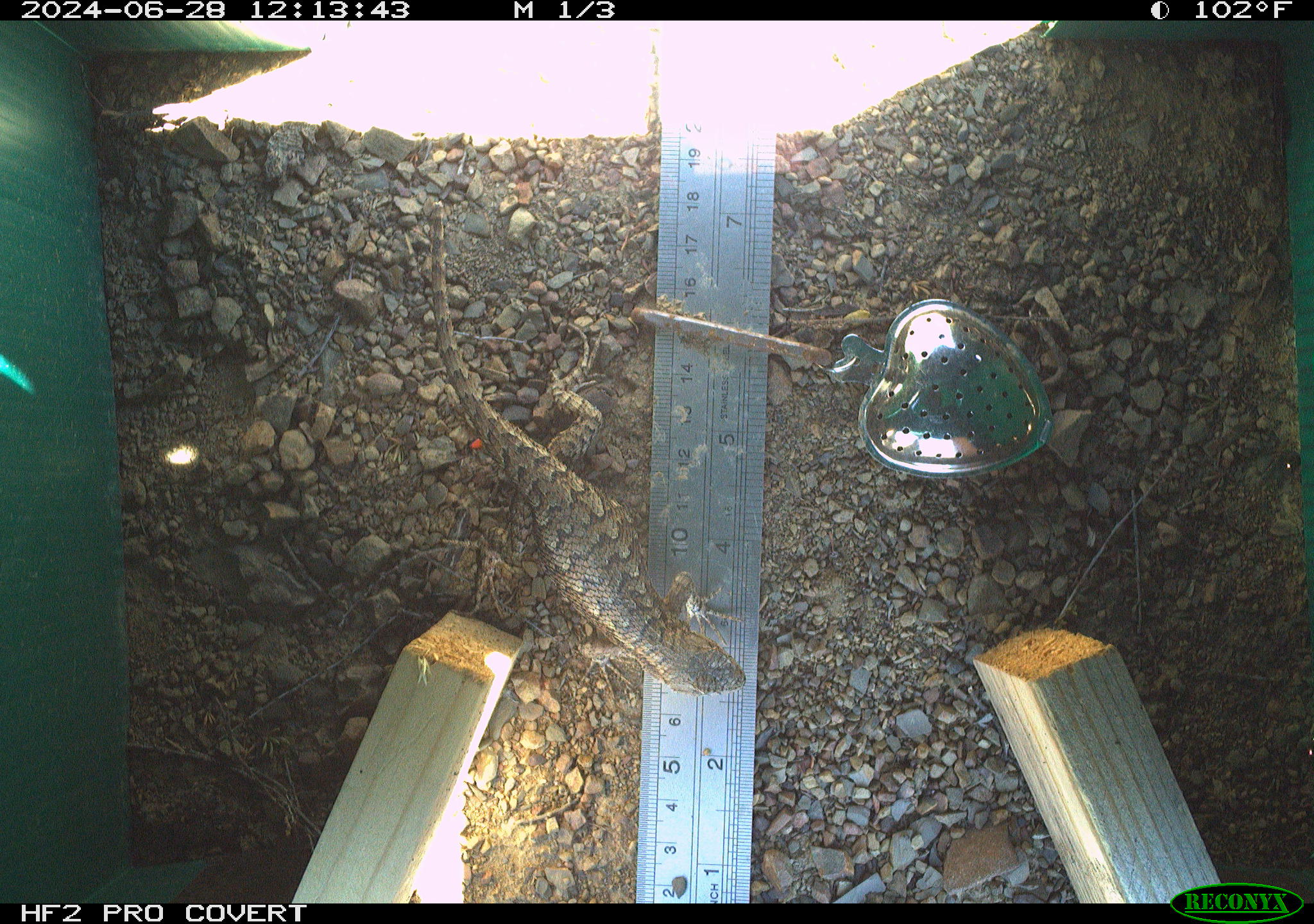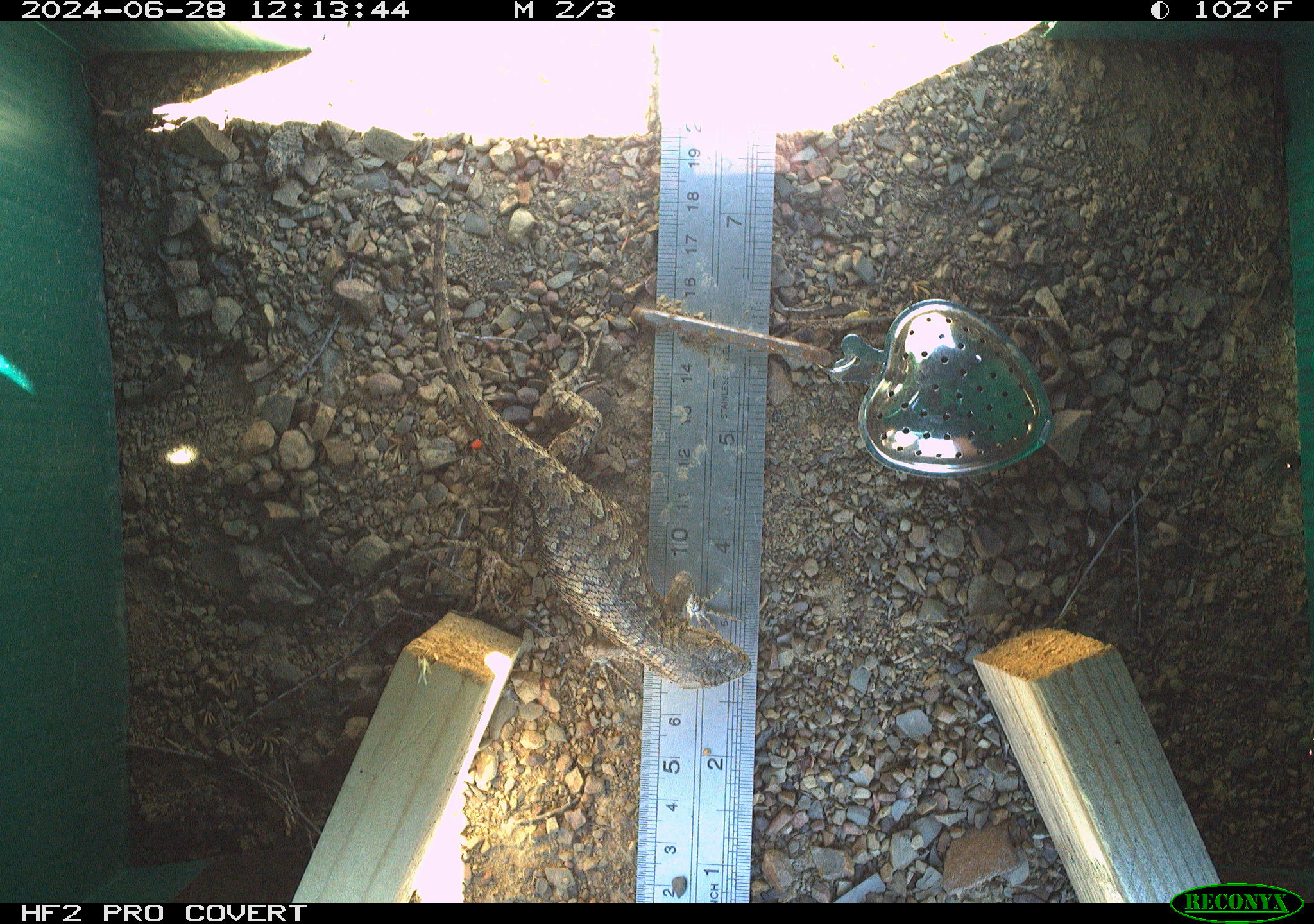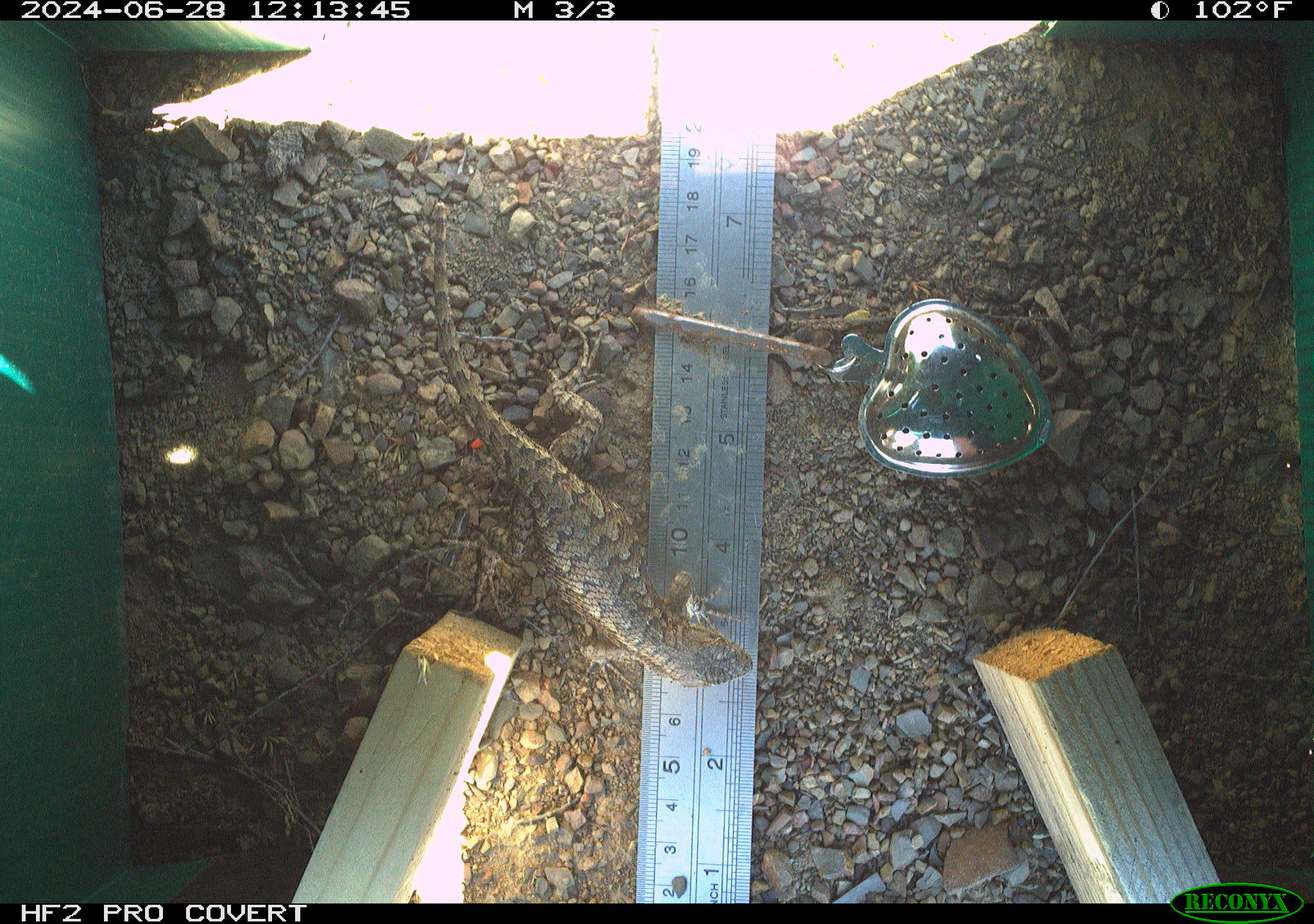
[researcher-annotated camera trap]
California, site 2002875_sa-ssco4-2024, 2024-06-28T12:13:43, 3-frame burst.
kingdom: Animalia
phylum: Chordata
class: Reptilia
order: Squamata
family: Phrynosomatidae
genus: Sceloporus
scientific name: Sceloporus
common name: spiny lizards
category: sceloporus species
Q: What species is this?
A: Sceloporus species (spiny lizards) (Sceloporus).